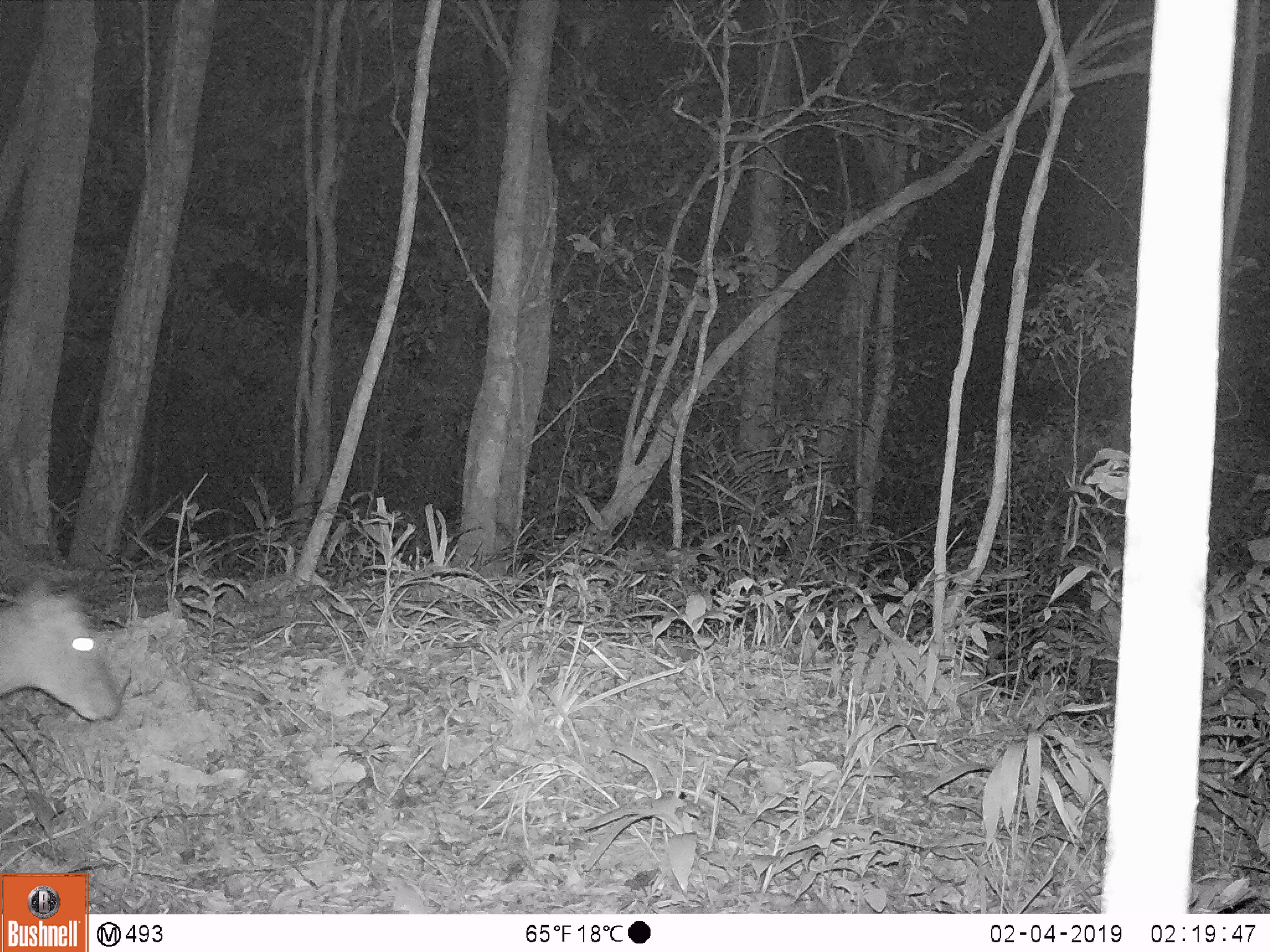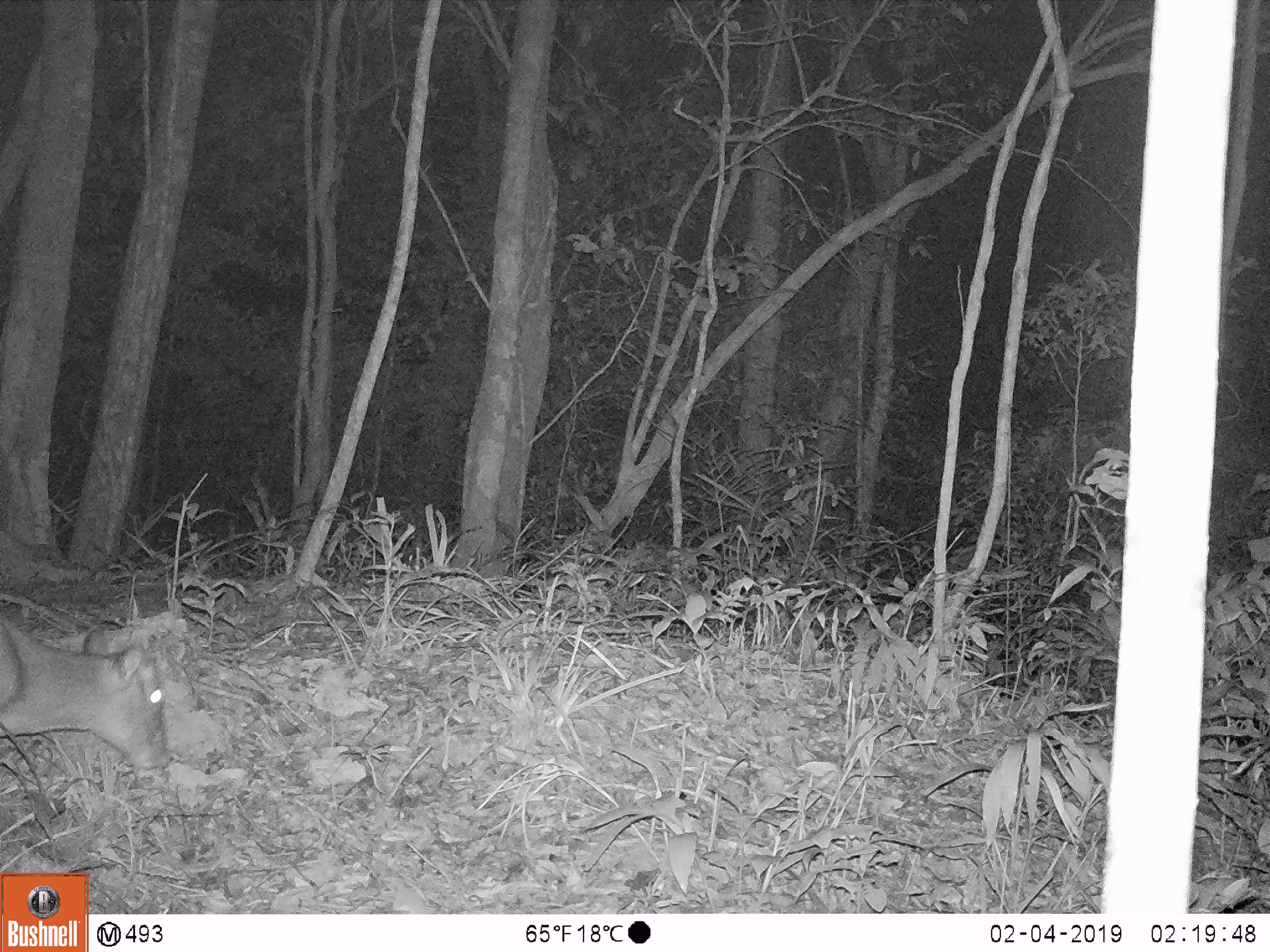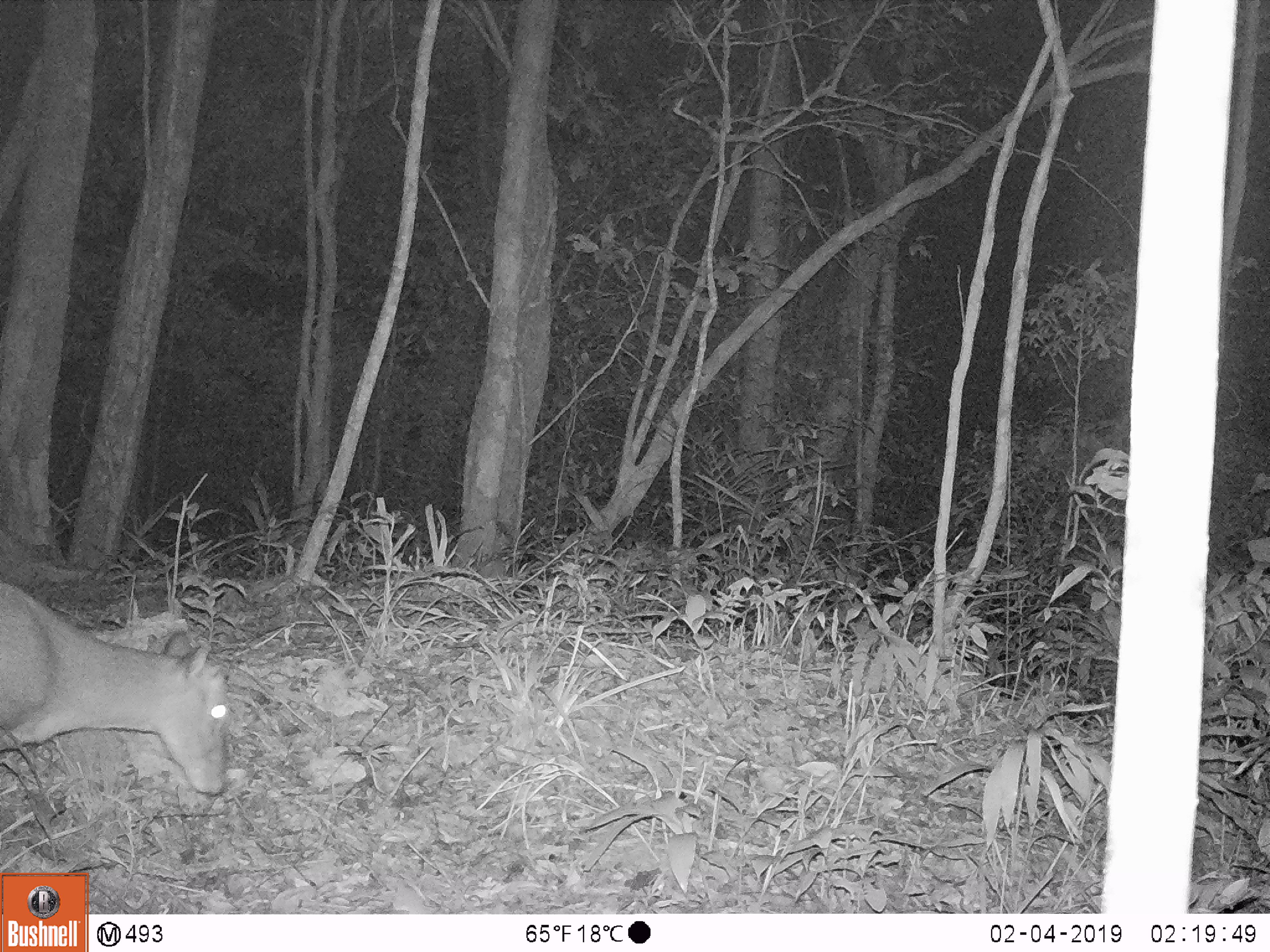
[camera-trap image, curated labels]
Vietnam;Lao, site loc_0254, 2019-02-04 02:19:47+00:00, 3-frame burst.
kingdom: Animalia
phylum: Chordata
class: Mammalia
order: Artiodactyla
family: Cervidae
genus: Muntiacus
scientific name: Muntiacus rooseveltorum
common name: roosevelt's muntjac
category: roosevelts muntjac group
Roosevelts muntjac group (roosevelt's muntjac) (Muntiacus rooseveltorum). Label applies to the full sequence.